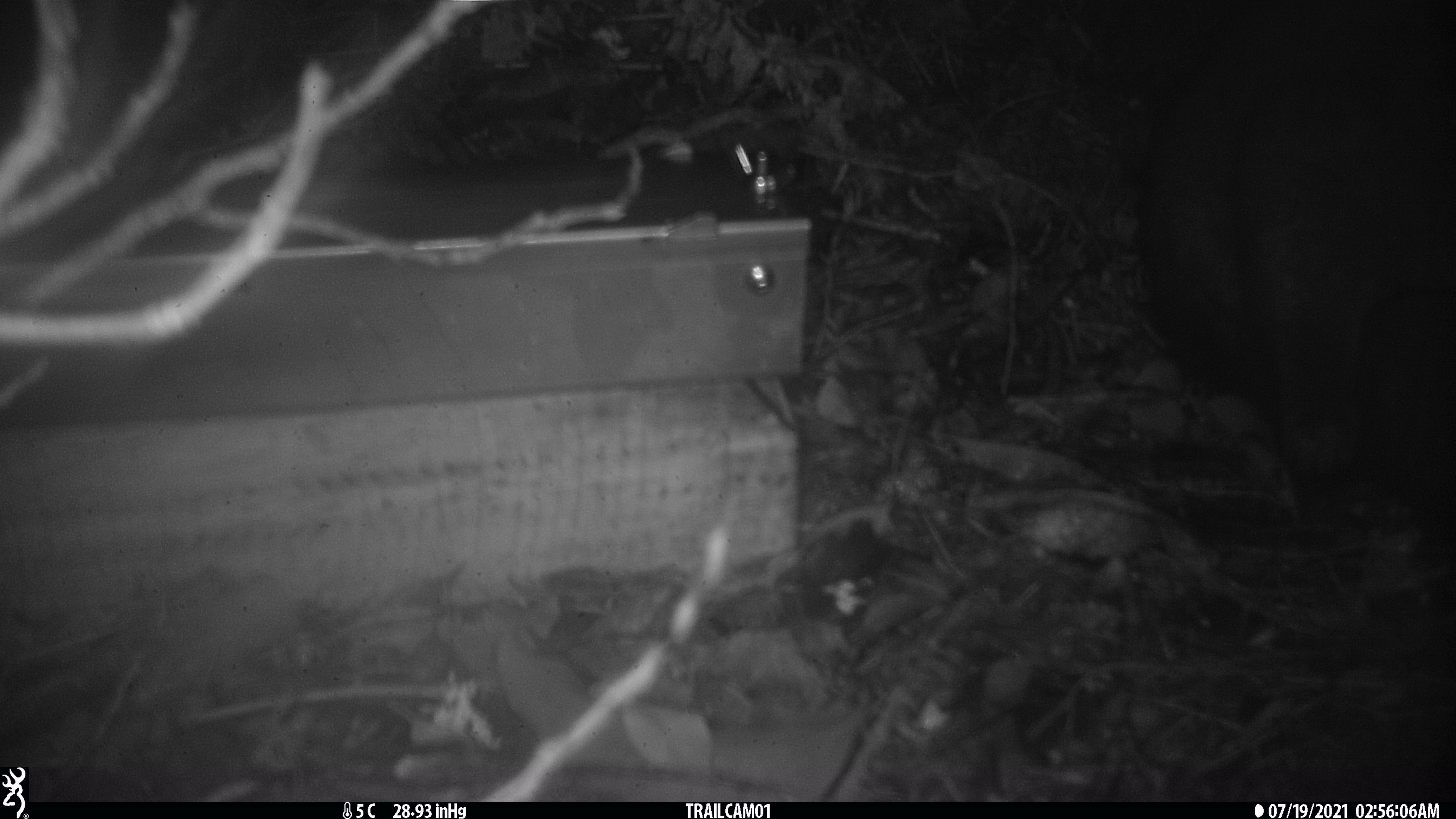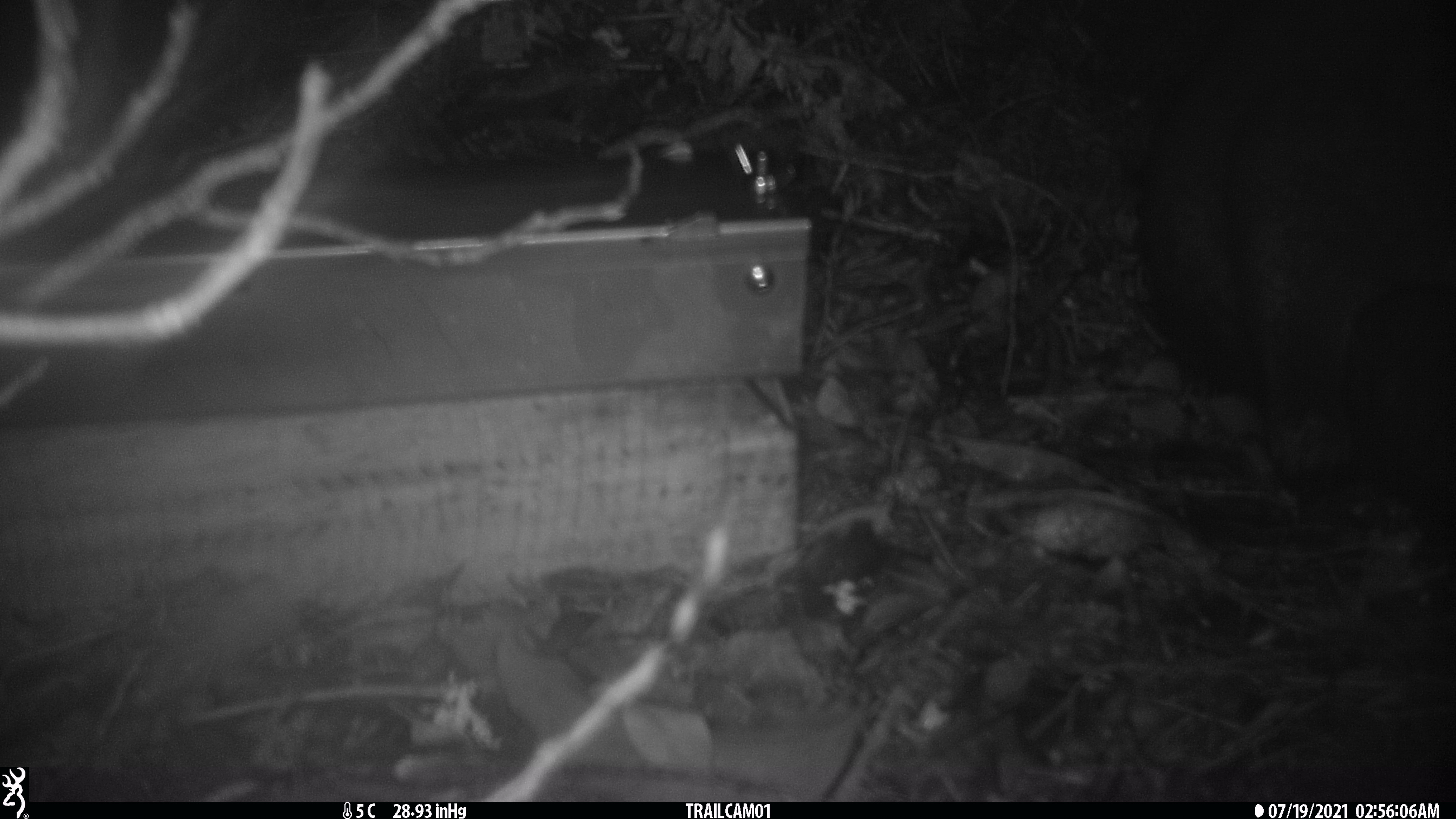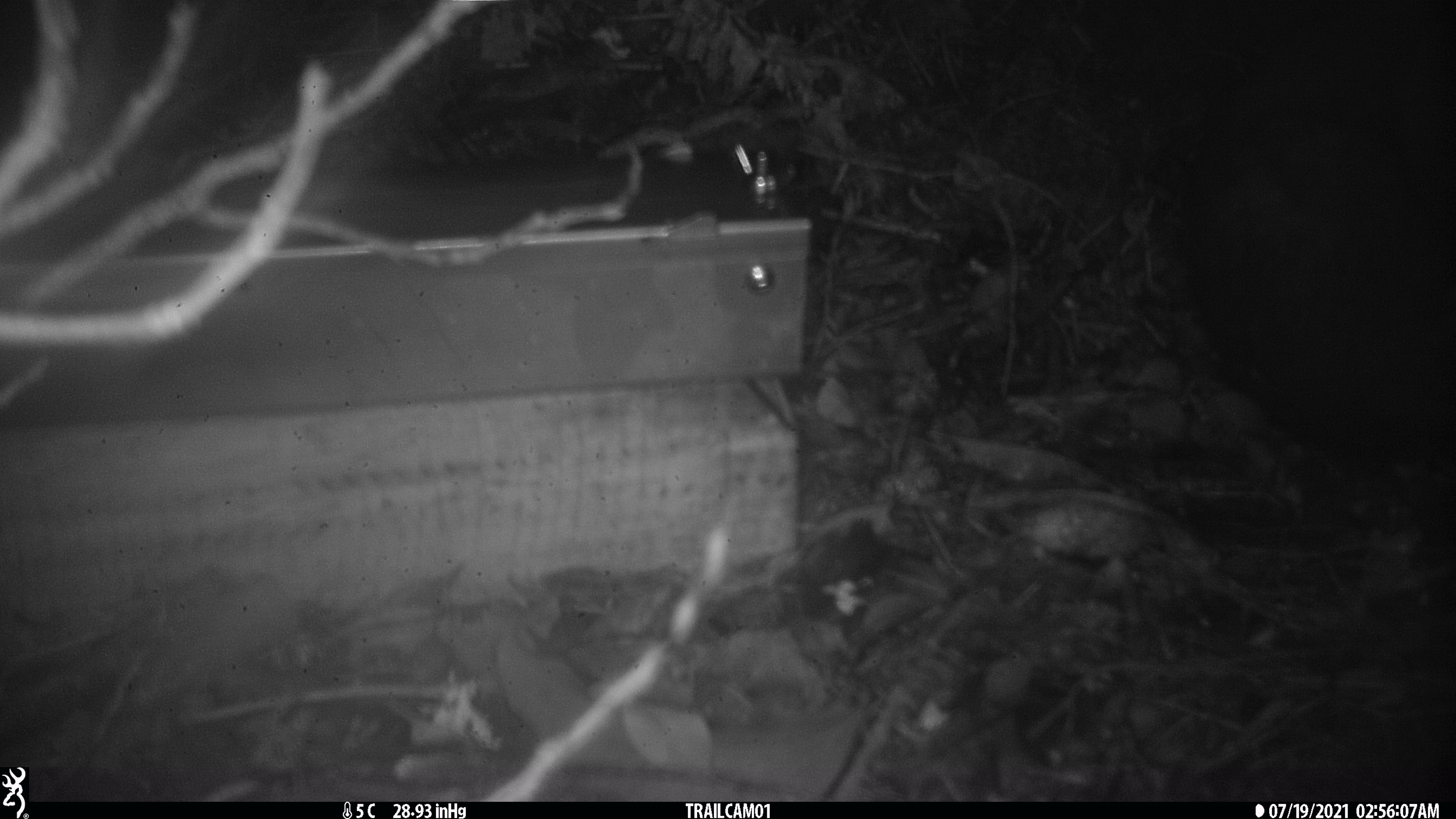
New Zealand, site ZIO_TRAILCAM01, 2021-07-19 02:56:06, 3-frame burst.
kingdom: Animalia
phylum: Chordata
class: Mammalia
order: Diprotodontia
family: Phalangeridae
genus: Trichosurus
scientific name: Trichosurus vulpecula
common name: common brushtail possum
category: possum